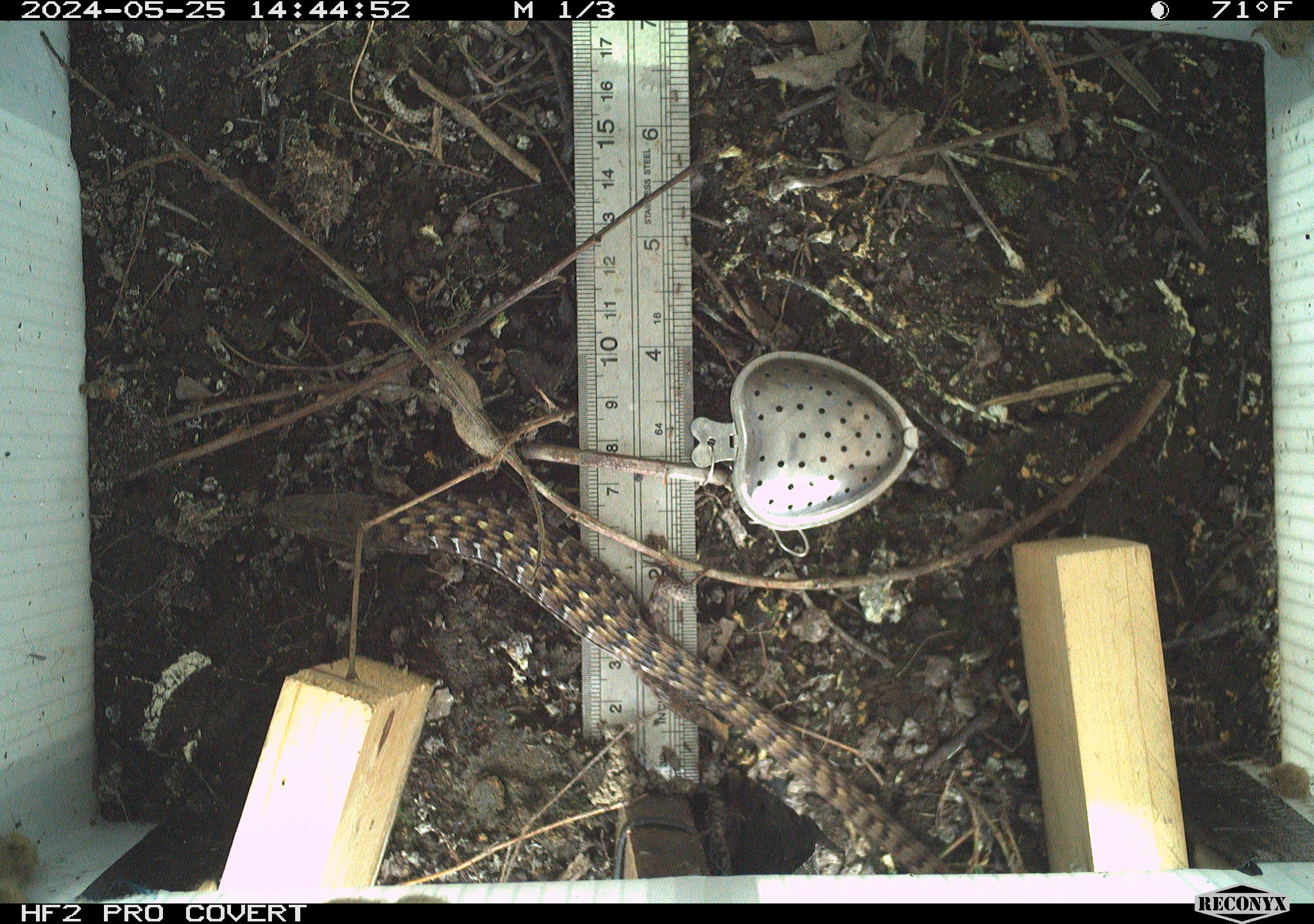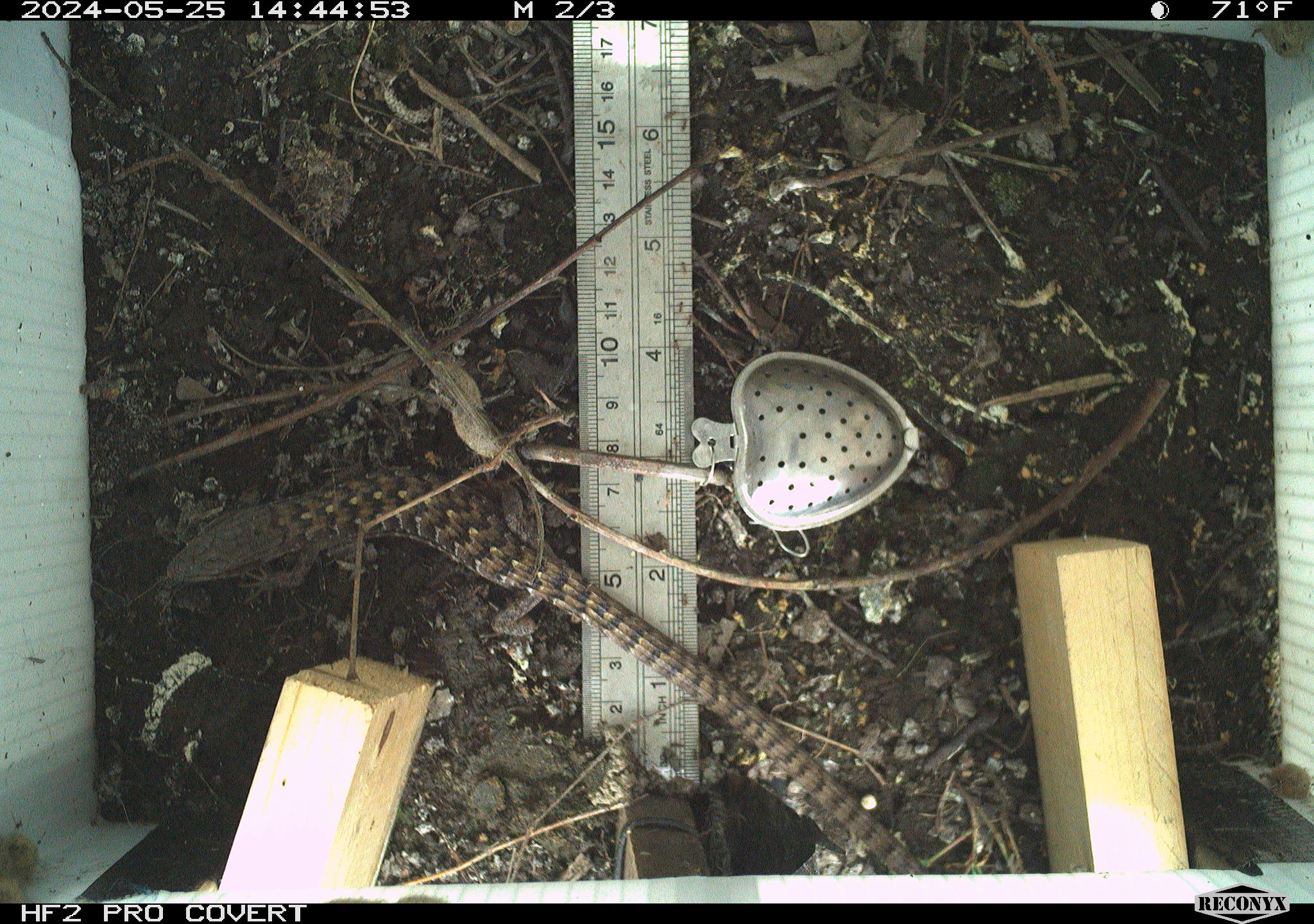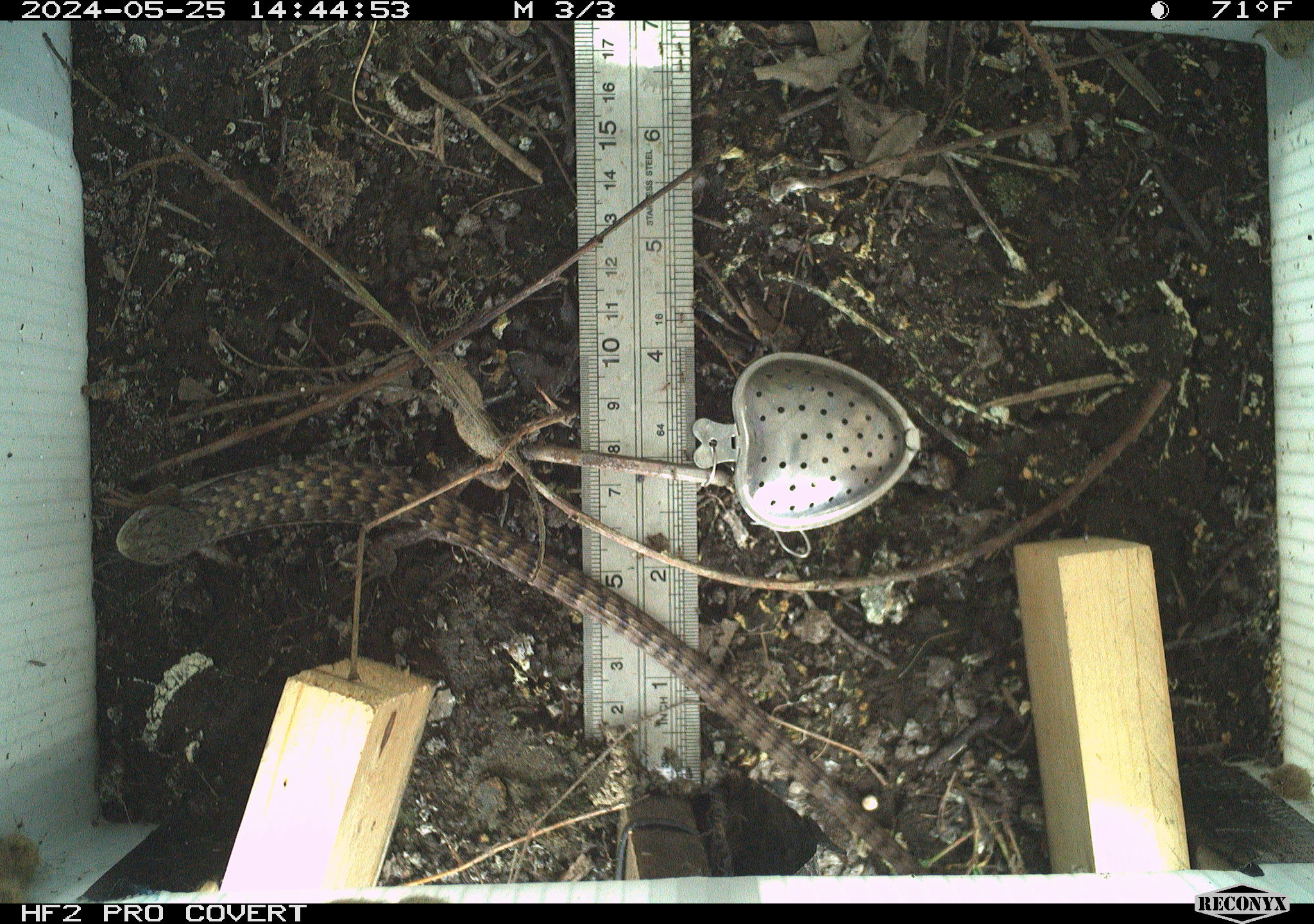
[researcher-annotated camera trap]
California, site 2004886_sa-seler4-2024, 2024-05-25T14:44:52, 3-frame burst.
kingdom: Animalia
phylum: Chordata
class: Reptilia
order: Squamata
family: Anguidae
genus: Elgaria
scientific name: Elgaria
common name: alligator lizards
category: elgaria species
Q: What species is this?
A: Elgaria species (alligator lizards) (Elgaria).